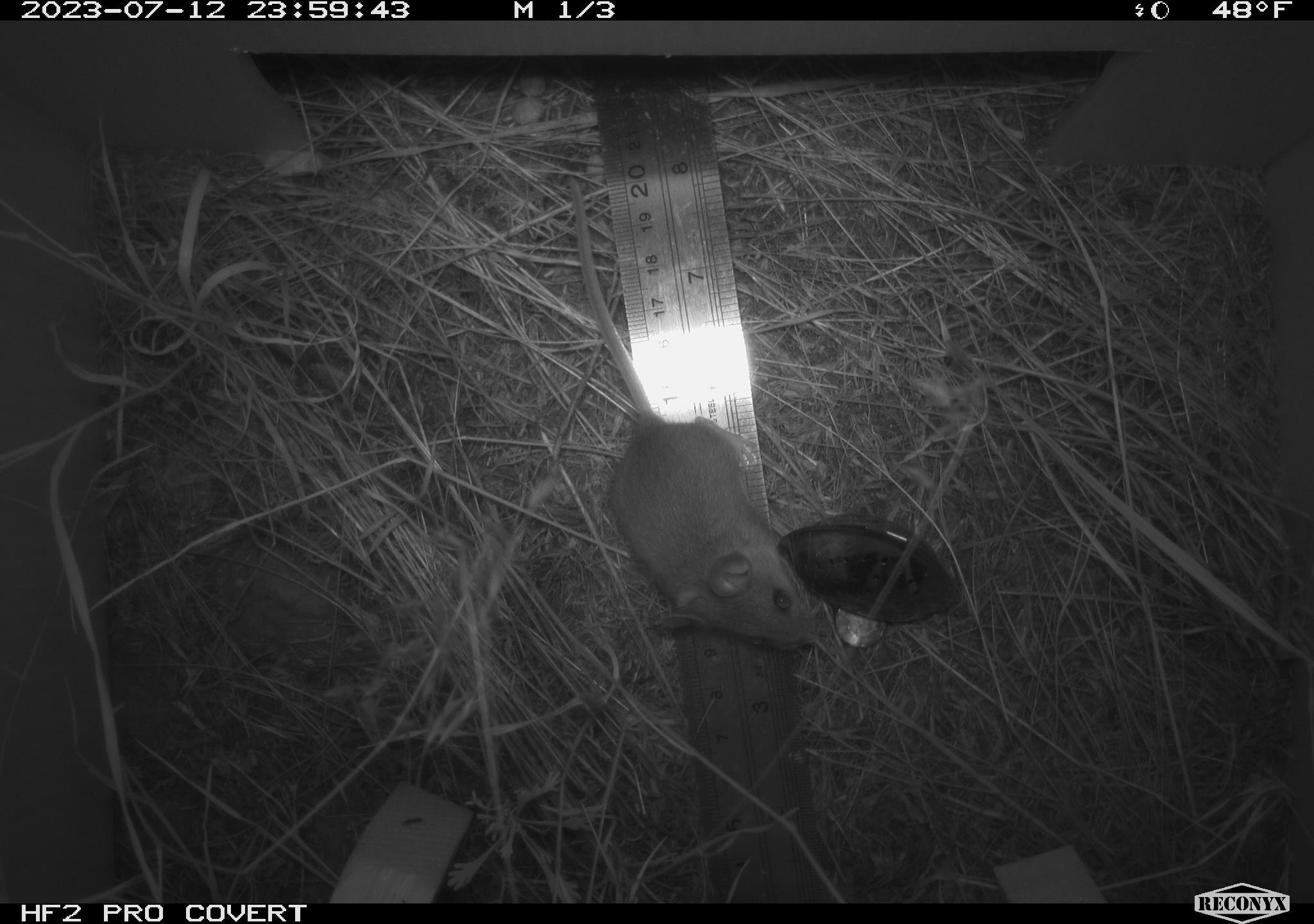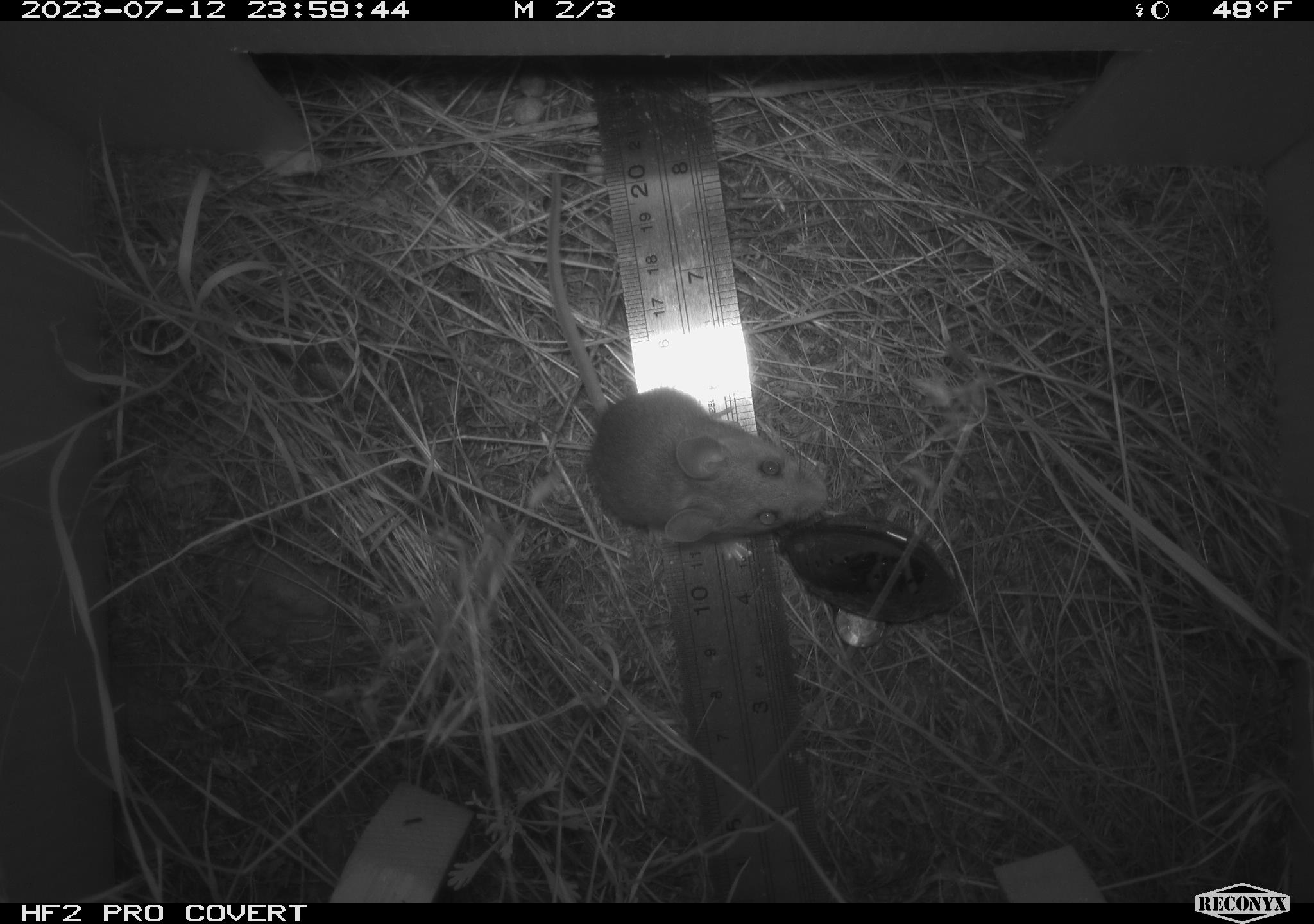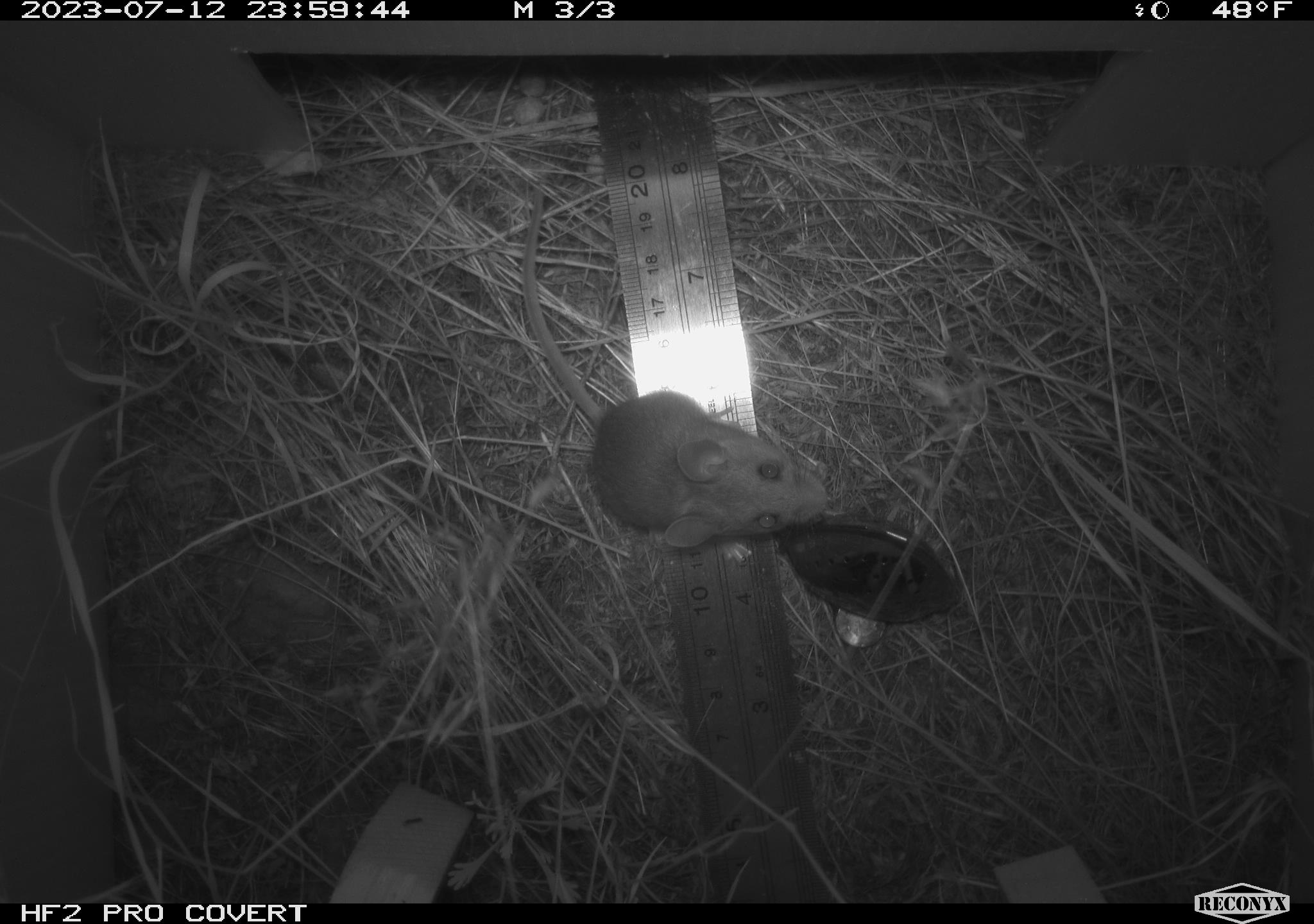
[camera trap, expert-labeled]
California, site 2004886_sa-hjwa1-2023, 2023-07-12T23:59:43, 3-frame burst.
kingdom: Animalia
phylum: Chordata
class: Mammalia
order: Rodentia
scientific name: Rodentia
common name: mouse species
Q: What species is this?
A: Mouse species (Rodentia).